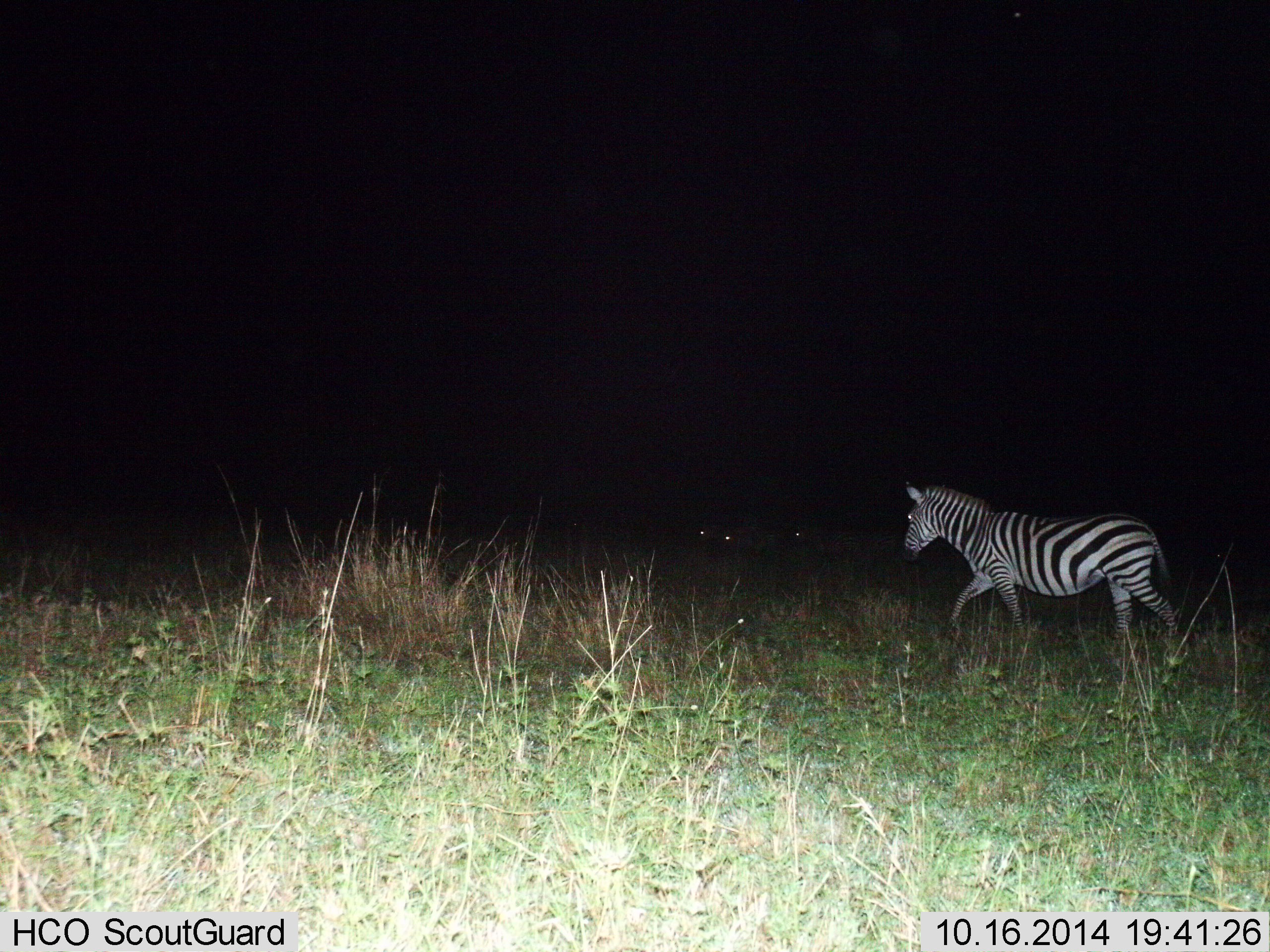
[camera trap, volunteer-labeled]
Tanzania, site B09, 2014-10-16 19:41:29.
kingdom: Animalia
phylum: Chordata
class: Mammalia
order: Perissodactyla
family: Equidae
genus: Equus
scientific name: Equus quagga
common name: plains zebra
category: zebra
Zebra (plains zebra) (Equus quagga), count 1. Behavior (volunteer vote fractions): standing 10%, resting 0%, moving 100%, interacting 0%. Young present (vote fraction): 0%. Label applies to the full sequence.